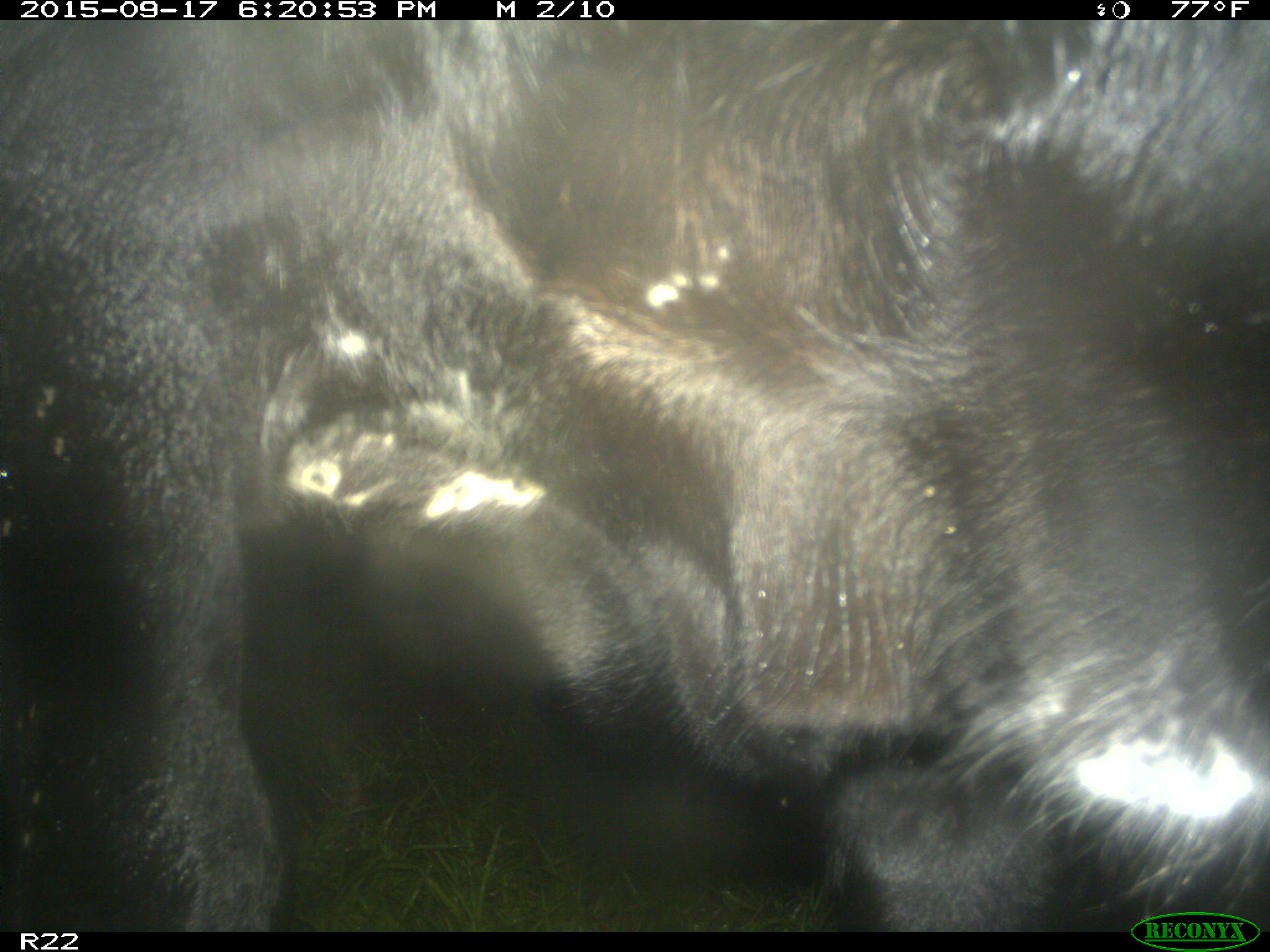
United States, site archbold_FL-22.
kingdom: Animalia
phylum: Chordata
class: Mammalia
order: Artiodactyla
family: Bovidae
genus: Bos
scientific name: Bos taurus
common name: domestic cow